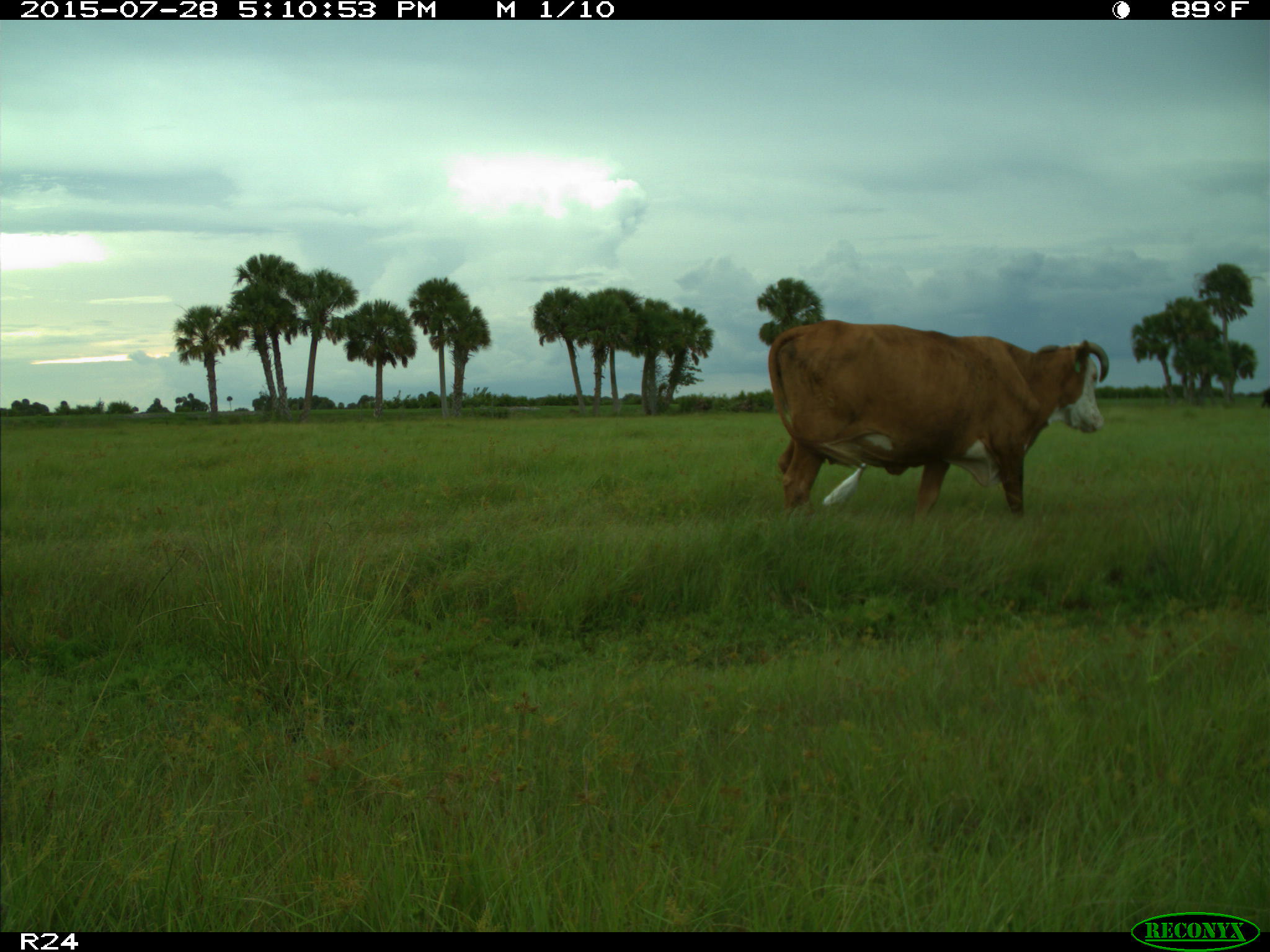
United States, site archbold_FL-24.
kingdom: Animalia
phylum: Chordata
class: Mammalia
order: Artiodactyla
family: Bovidae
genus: Bos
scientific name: Bos taurus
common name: domestic cow